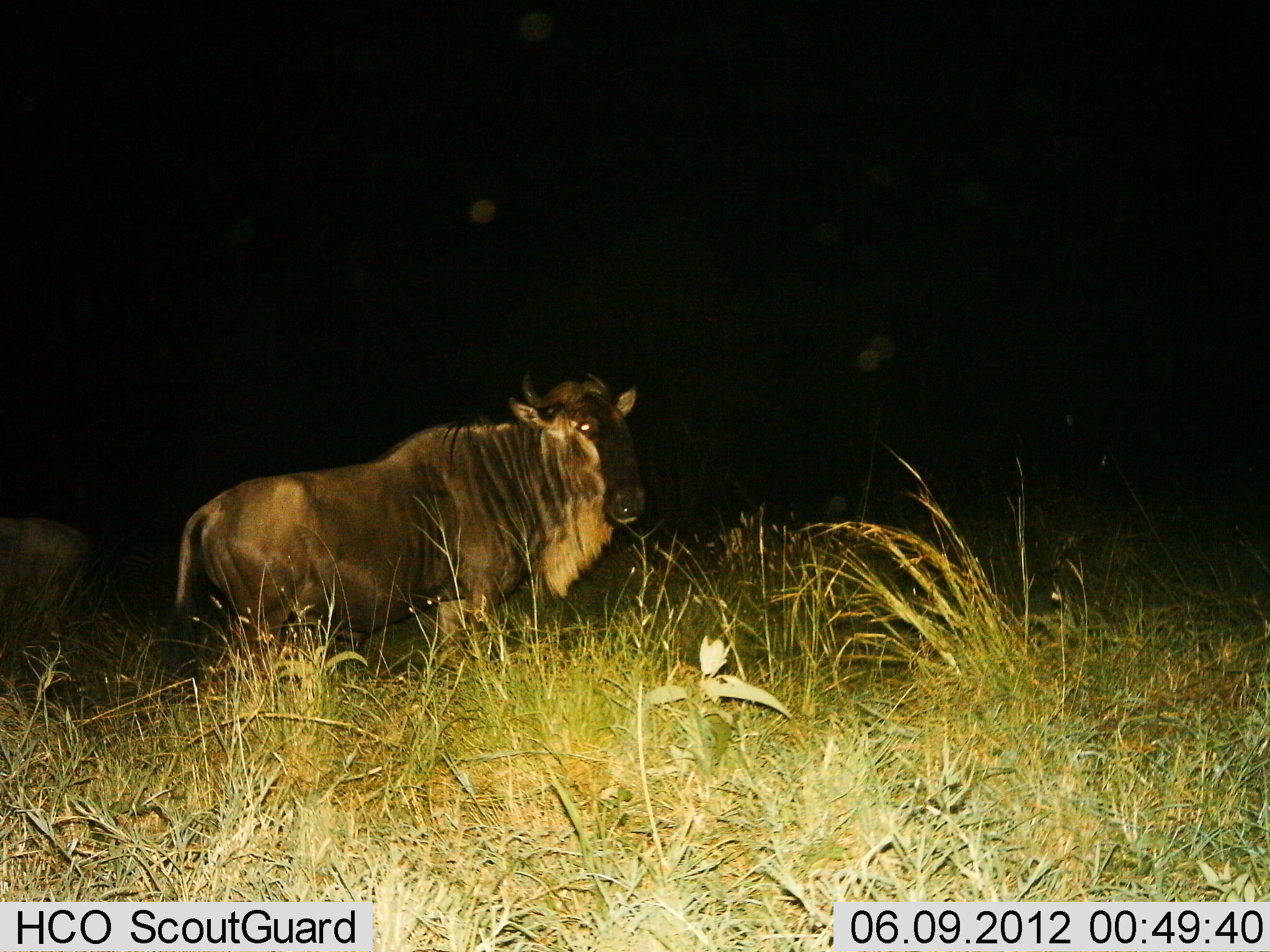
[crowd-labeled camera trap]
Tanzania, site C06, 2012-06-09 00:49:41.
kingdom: Animalia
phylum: Chordata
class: Mammalia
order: Artiodactyla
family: Bovidae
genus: Connochaetes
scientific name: Connochaetes taurinus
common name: blue wildebeest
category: wildebeest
Wildebeest (blue wildebeest) (Connochaetes taurinus), count 2. Behavior (volunteer vote fractions): standing 100%, resting 0%, moving 0%, interacting 0%. Young present (vote fraction): 0%. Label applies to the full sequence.